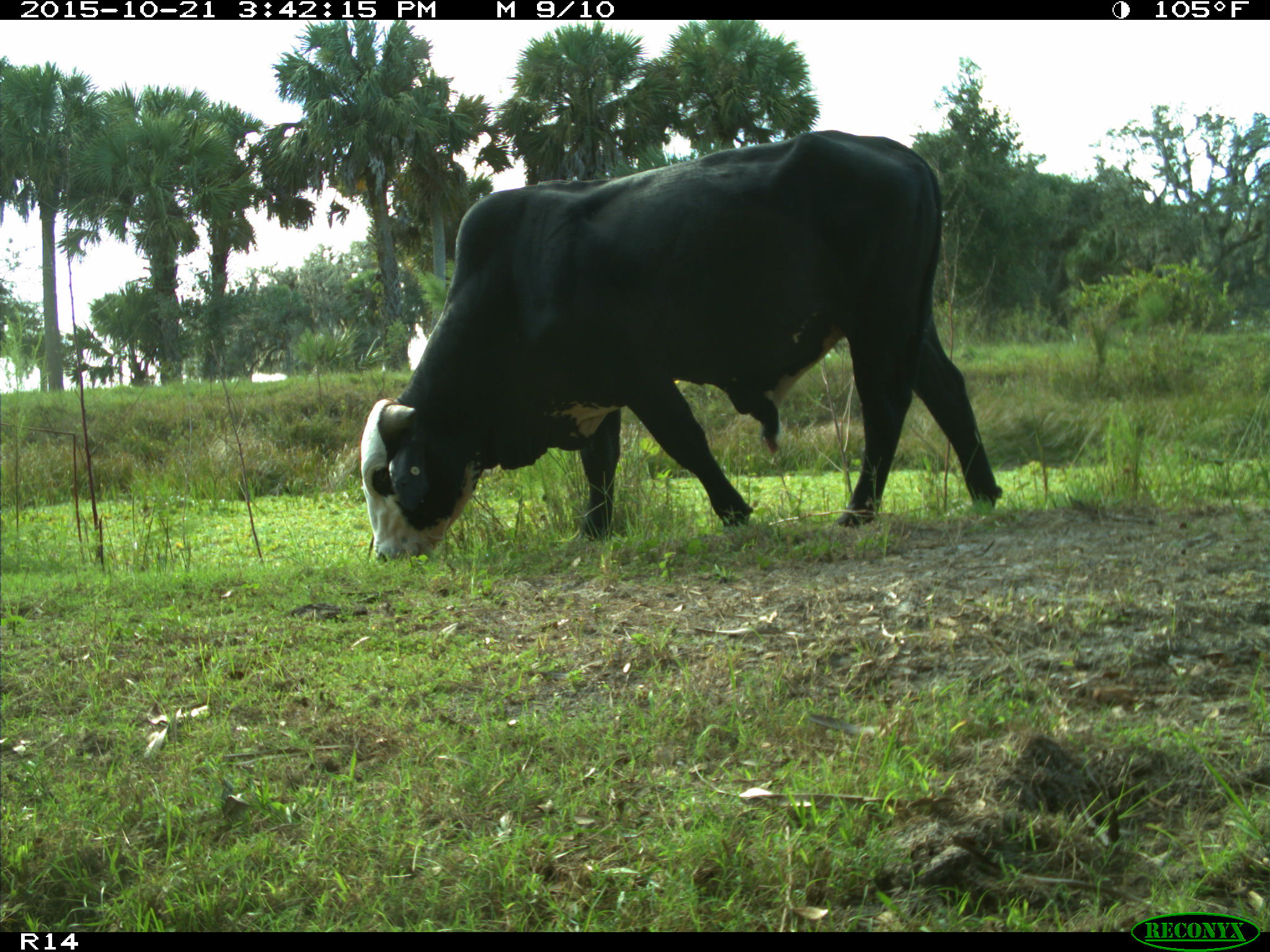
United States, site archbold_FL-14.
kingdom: Animalia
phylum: Chordata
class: Mammalia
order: Artiodactyla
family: Bovidae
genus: Bos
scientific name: Bos taurus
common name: domestic cow